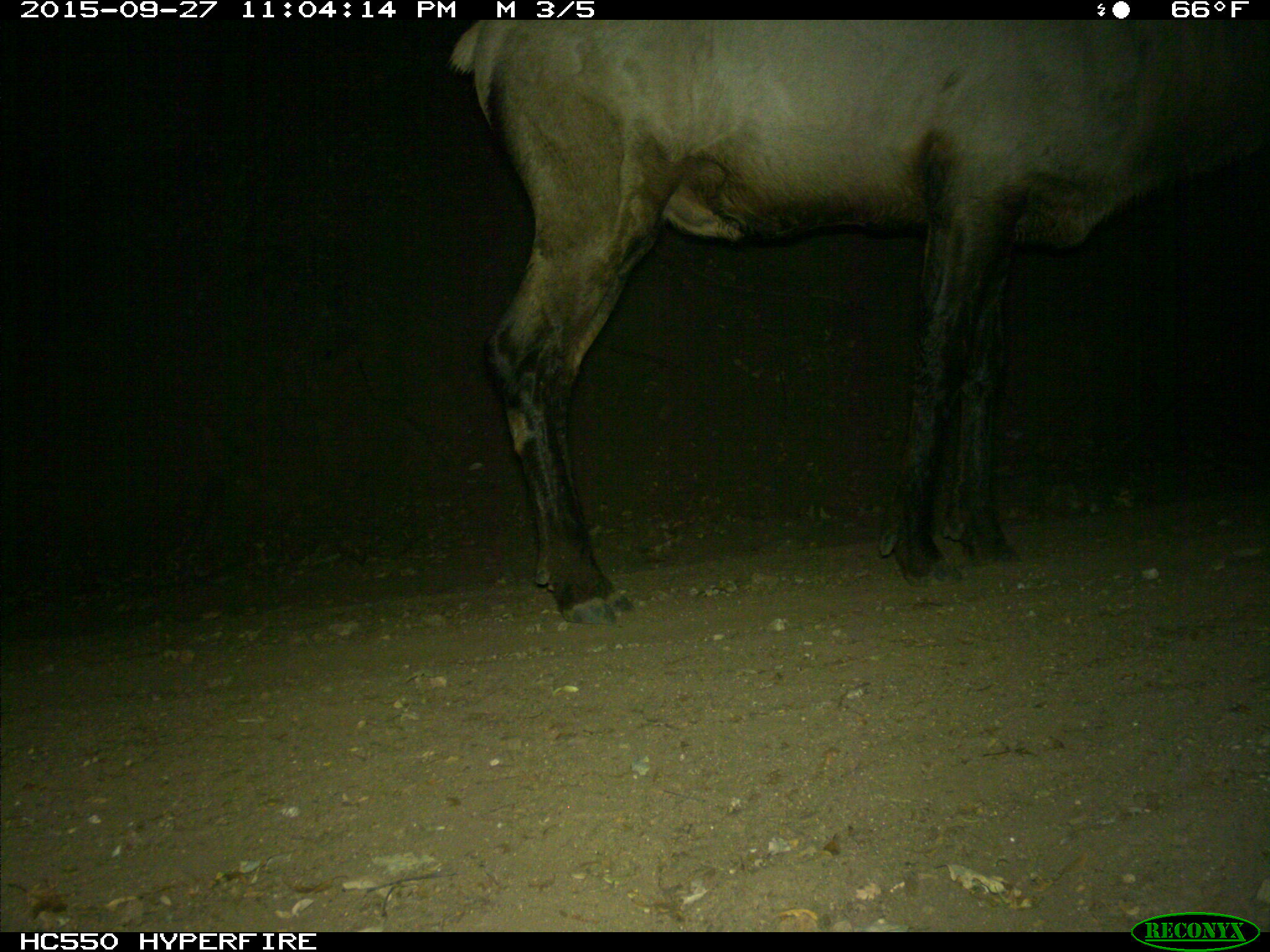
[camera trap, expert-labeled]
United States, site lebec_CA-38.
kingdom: Animalia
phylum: Chordata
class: Mammalia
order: Artiodactyla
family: Cervidae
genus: Cervus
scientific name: Cervus canadensis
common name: elk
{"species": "Cervus canadensis (elk)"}